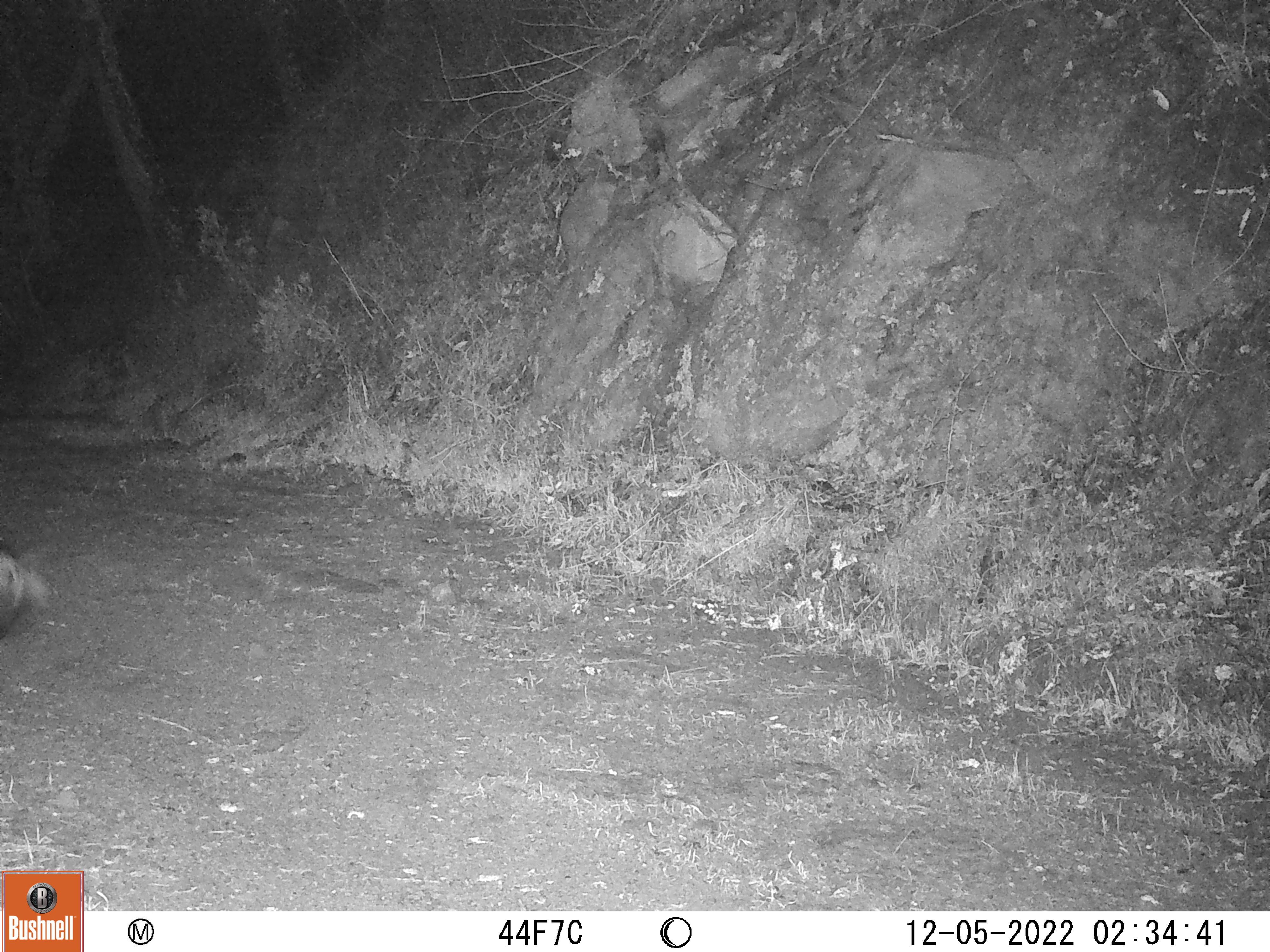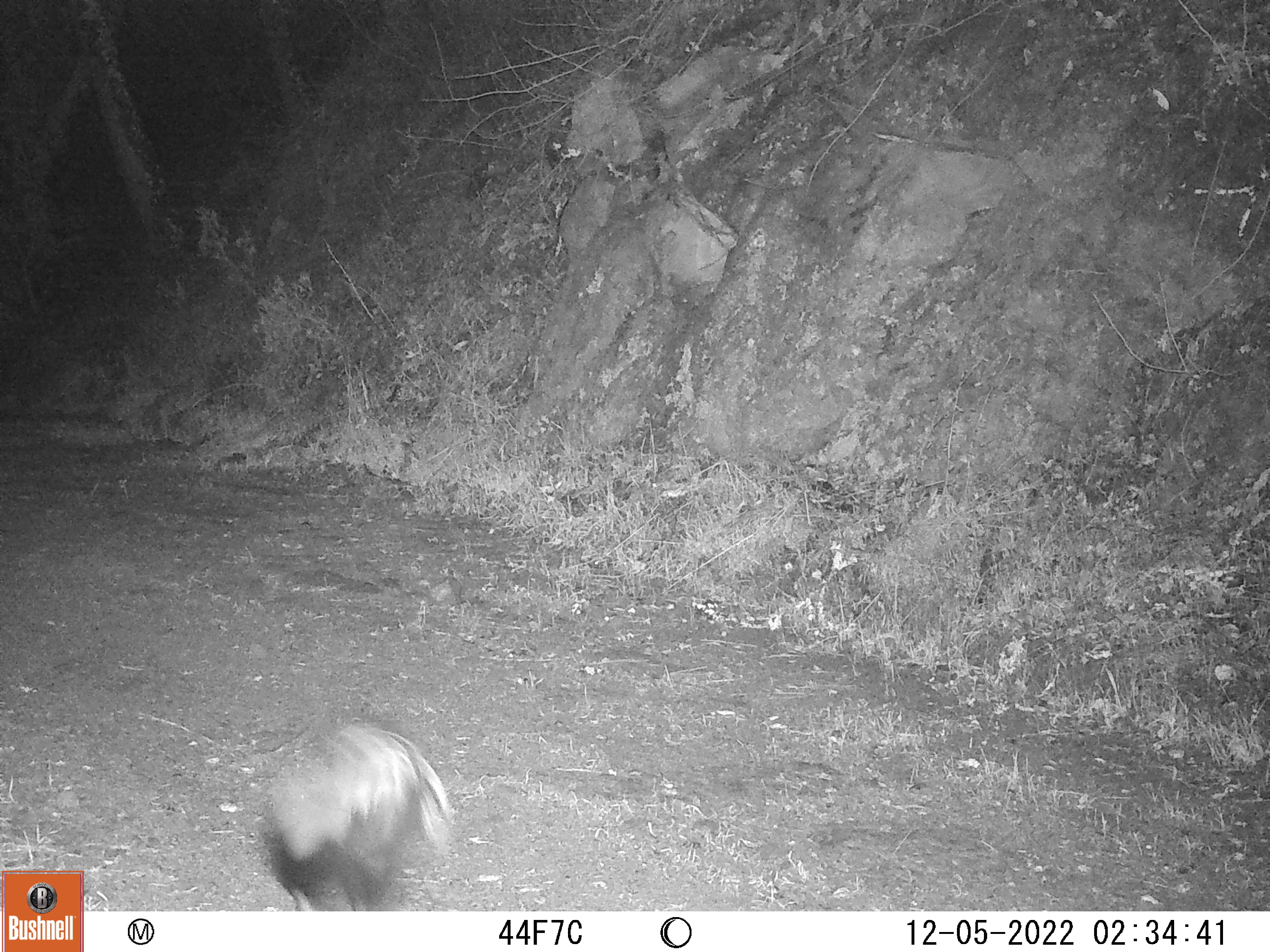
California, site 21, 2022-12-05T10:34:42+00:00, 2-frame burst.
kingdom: Animalia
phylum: Chordata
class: Mammalia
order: Carnivora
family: Mephitidae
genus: Mephitis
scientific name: Mephitis mephitis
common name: striped skunk